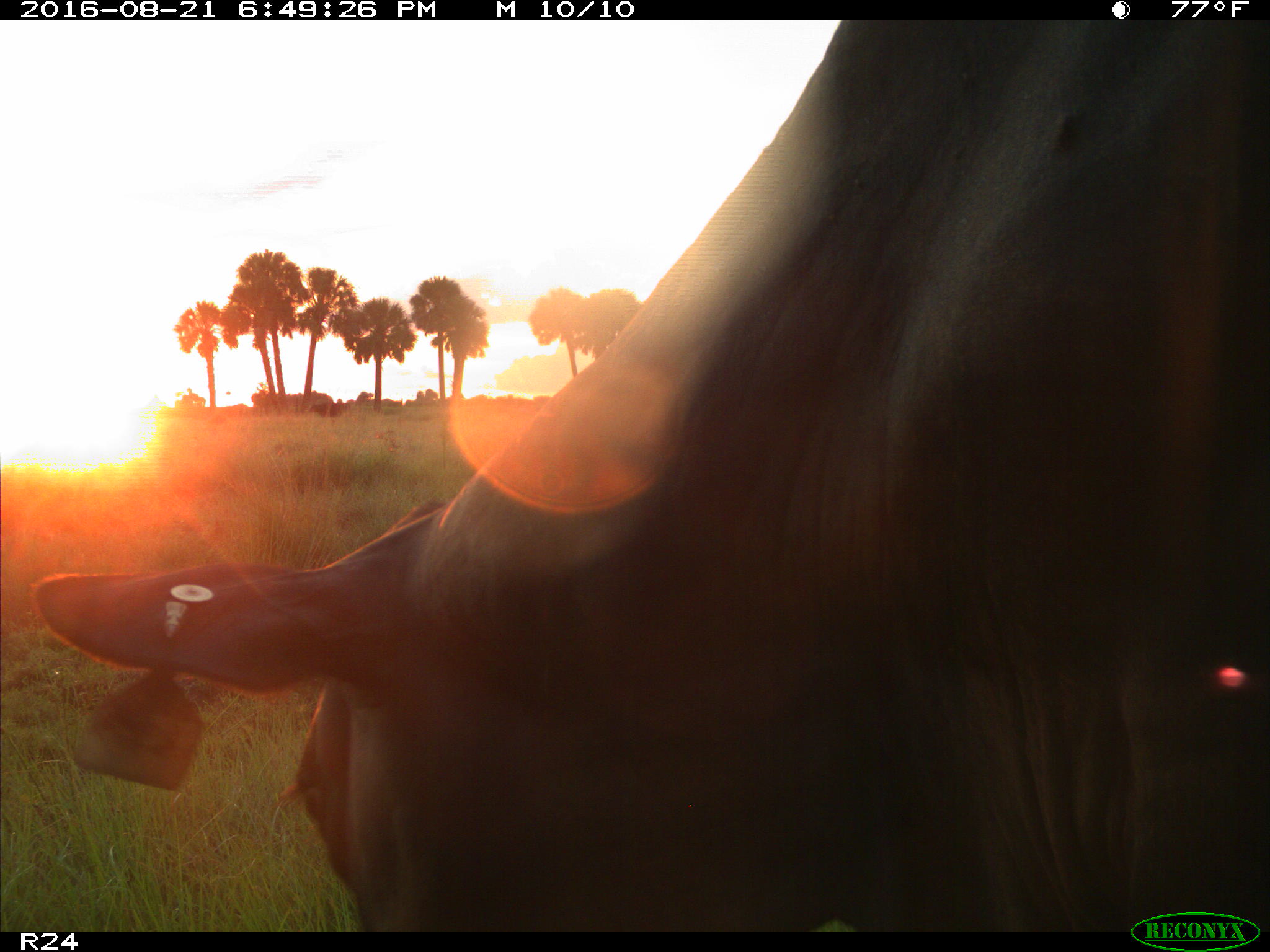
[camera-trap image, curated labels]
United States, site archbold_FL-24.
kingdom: Animalia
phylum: Chordata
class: Mammalia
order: Artiodactyla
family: Bovidae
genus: Bos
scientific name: Bos taurus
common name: domestic cow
Bos taurus (domestic cow).